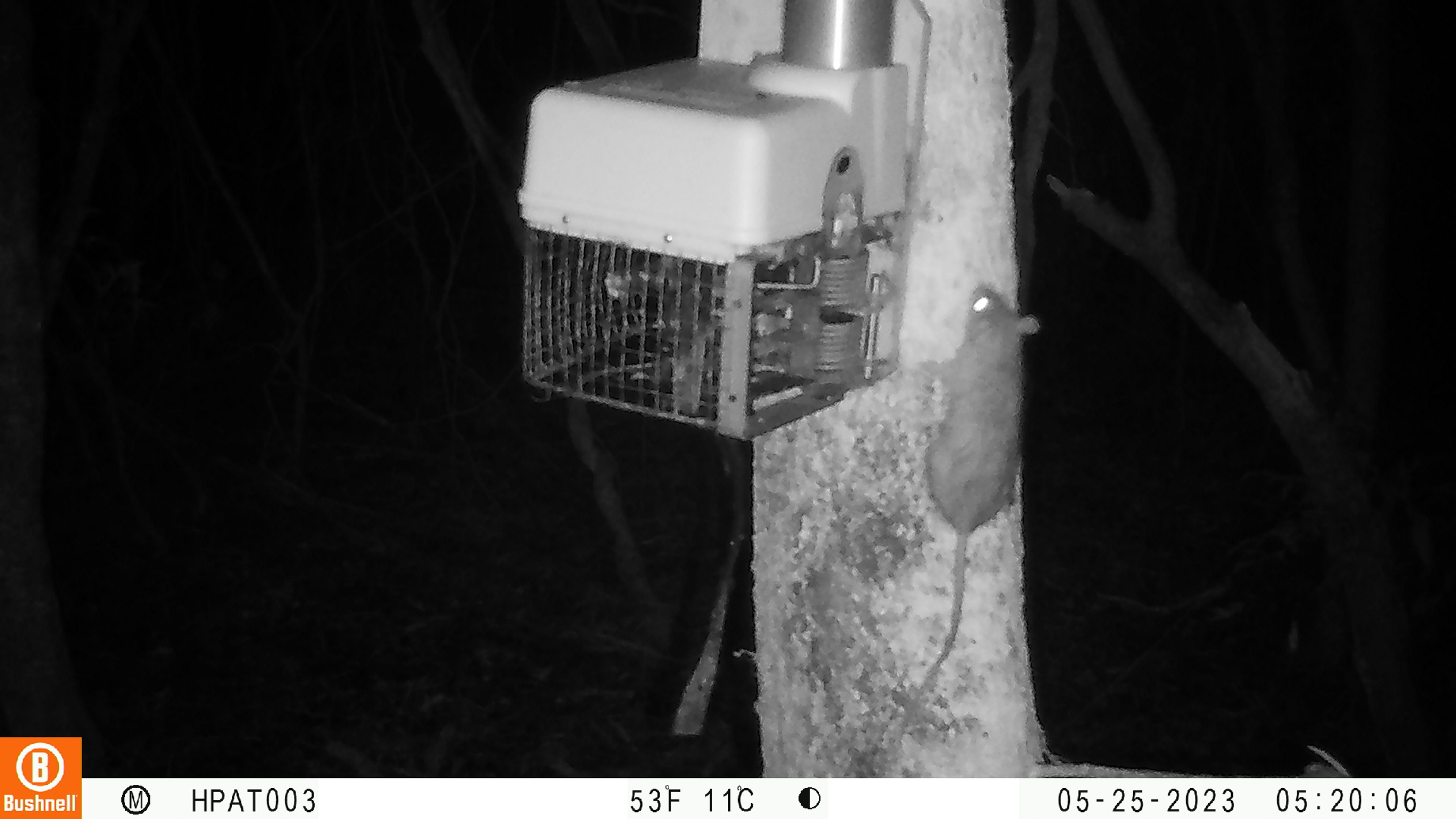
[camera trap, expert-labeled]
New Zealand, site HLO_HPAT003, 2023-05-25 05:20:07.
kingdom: Animalia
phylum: Chordata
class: Mammalia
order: Rodentia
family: Muridae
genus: Rattus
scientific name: Rattus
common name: rat